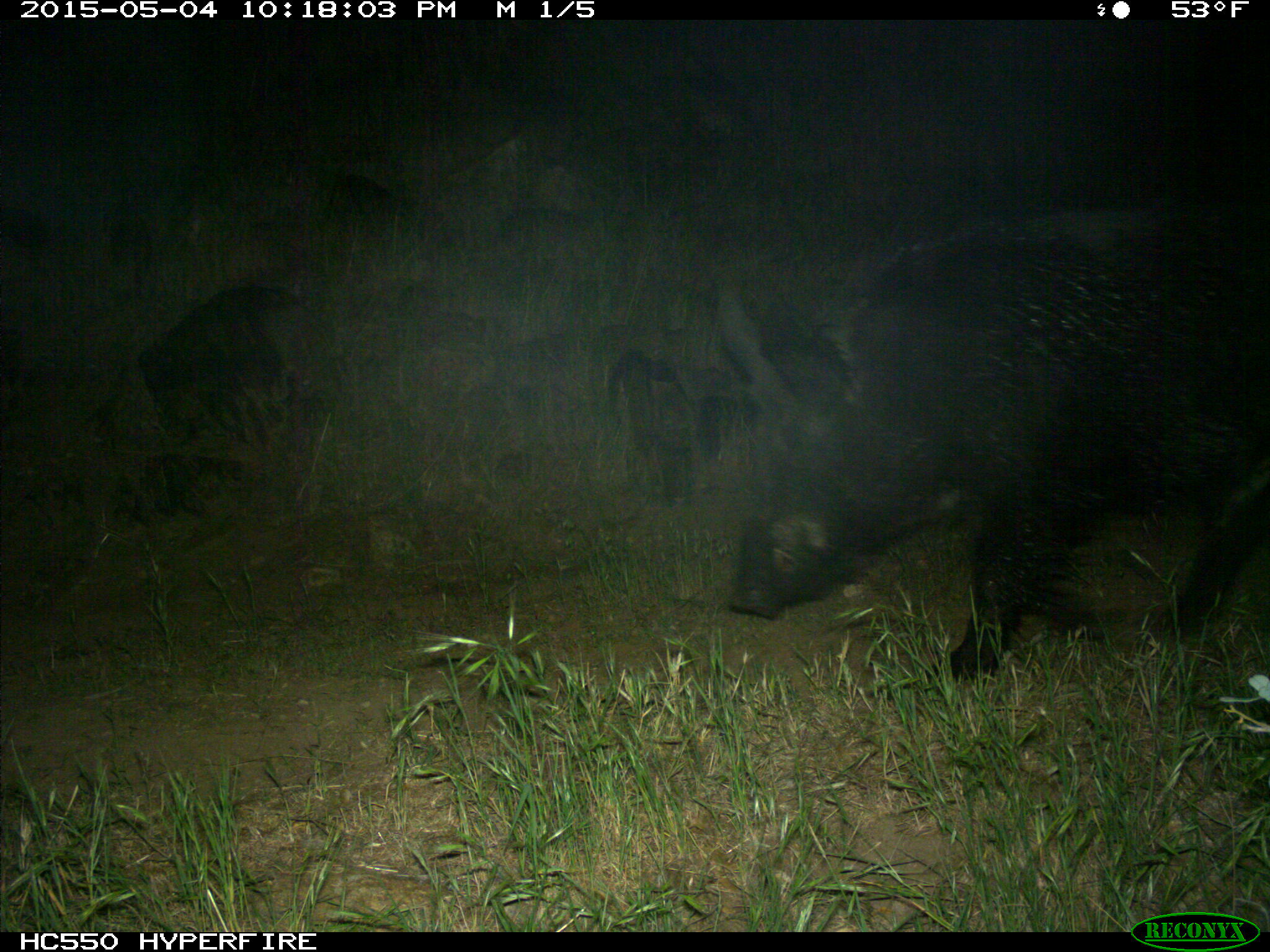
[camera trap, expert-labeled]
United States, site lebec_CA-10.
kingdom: Animalia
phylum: Chordata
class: Mammalia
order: Artiodactyla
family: Suidae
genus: Sus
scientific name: Sus scrofa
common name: wild boar